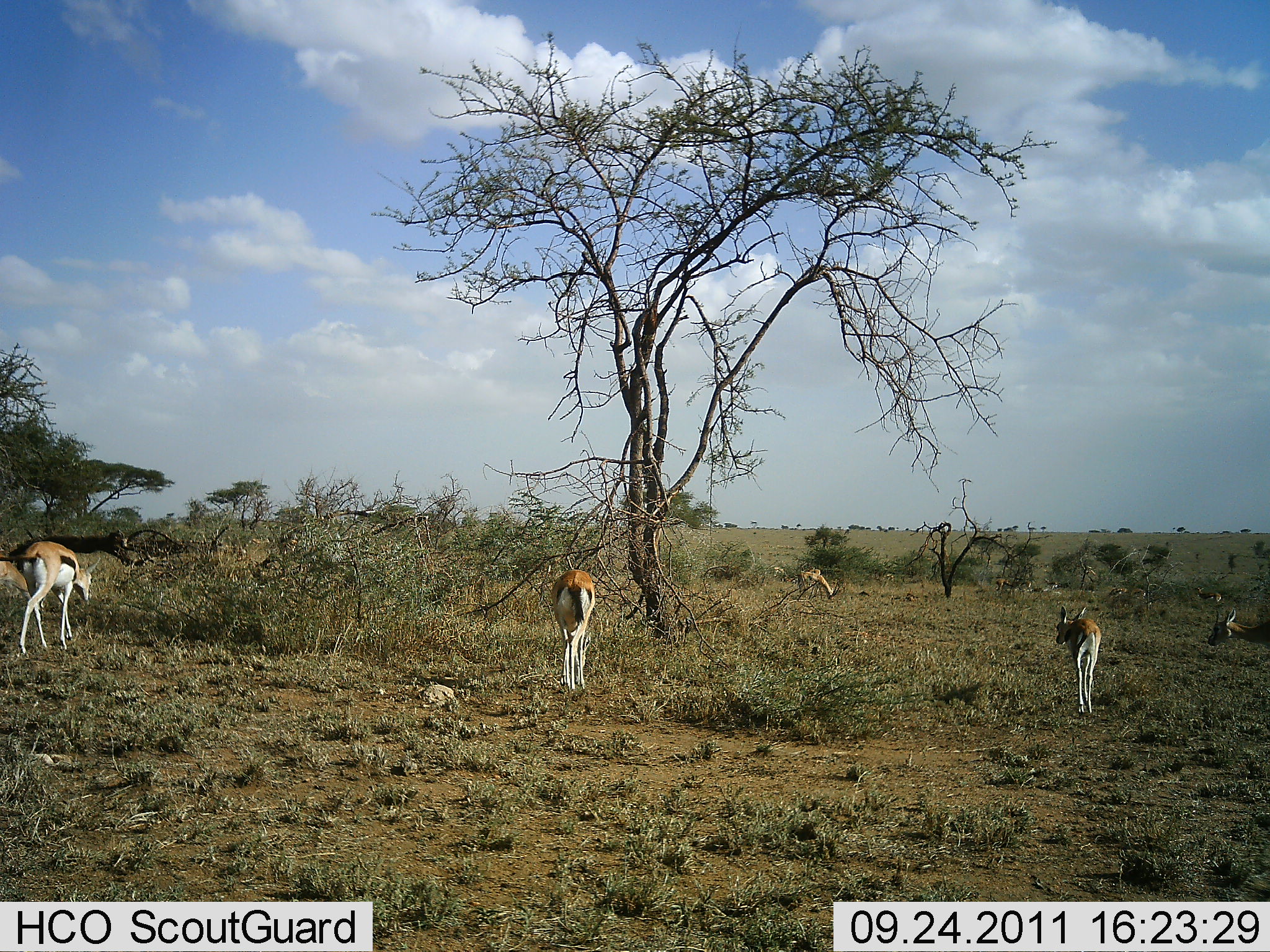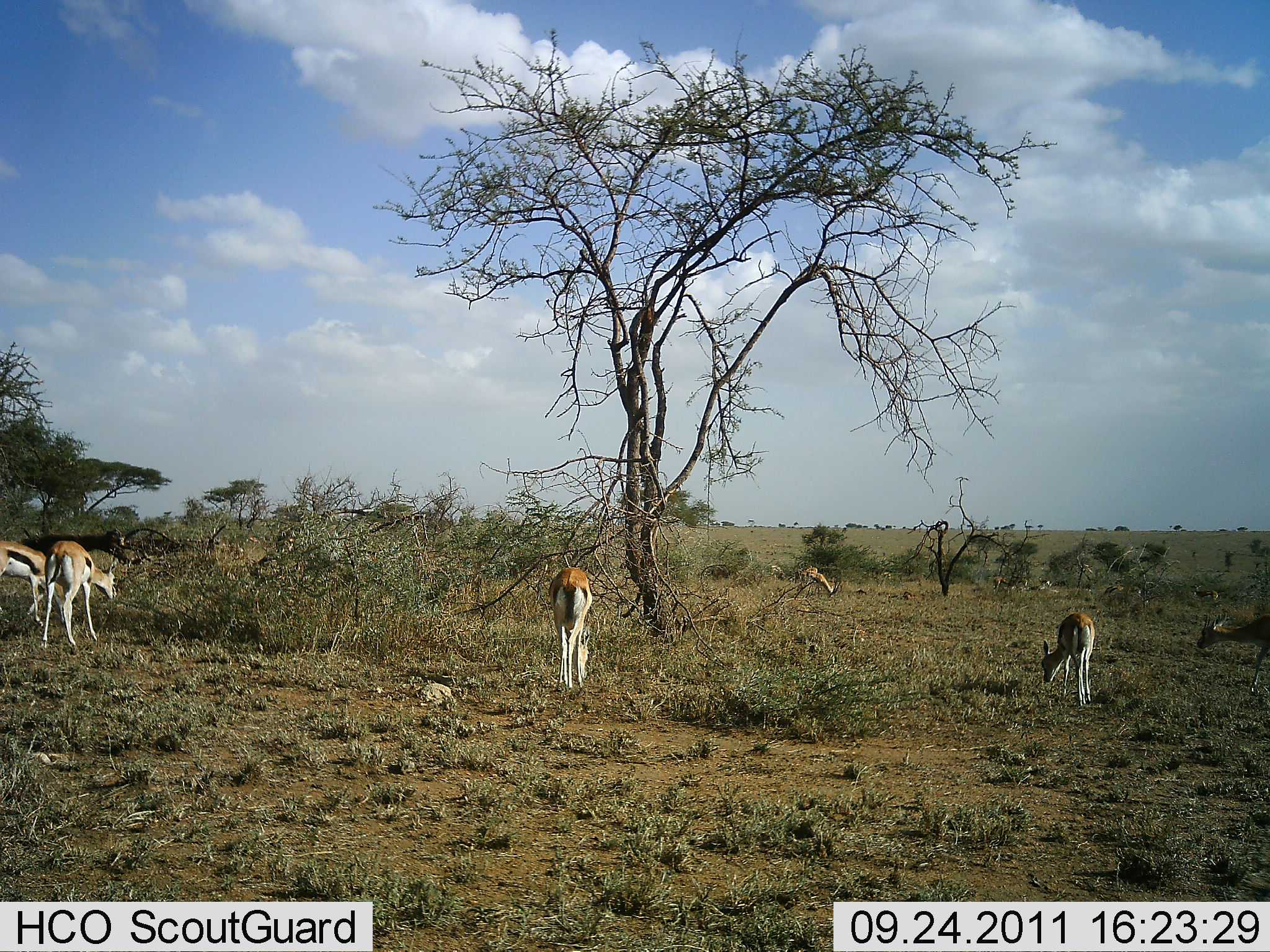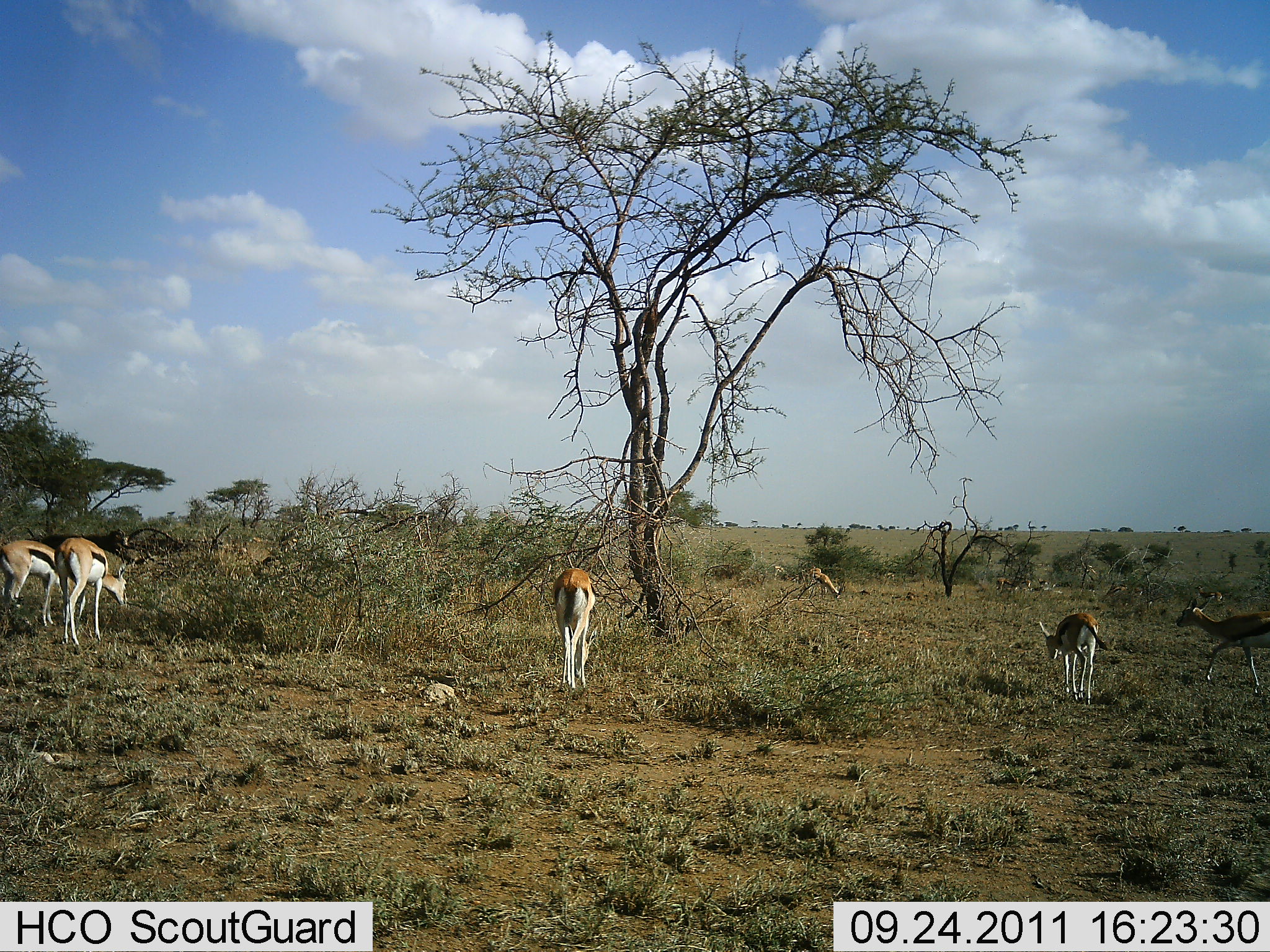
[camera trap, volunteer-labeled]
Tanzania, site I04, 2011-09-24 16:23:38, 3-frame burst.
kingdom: Animalia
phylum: Chordata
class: Mammalia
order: Artiodactyla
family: Bovidae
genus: Eudorcas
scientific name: Eudorcas thomsonii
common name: thomson's gazelle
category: gazellethomsons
Gazellethomsons (thomson's gazelle) (Eudorcas thomsonii), count 6. Behavior (volunteer vote fractions): standing 67%, resting 0%, moving 60%, interacting 0%. Young present (vote fraction): 20%. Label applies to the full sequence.